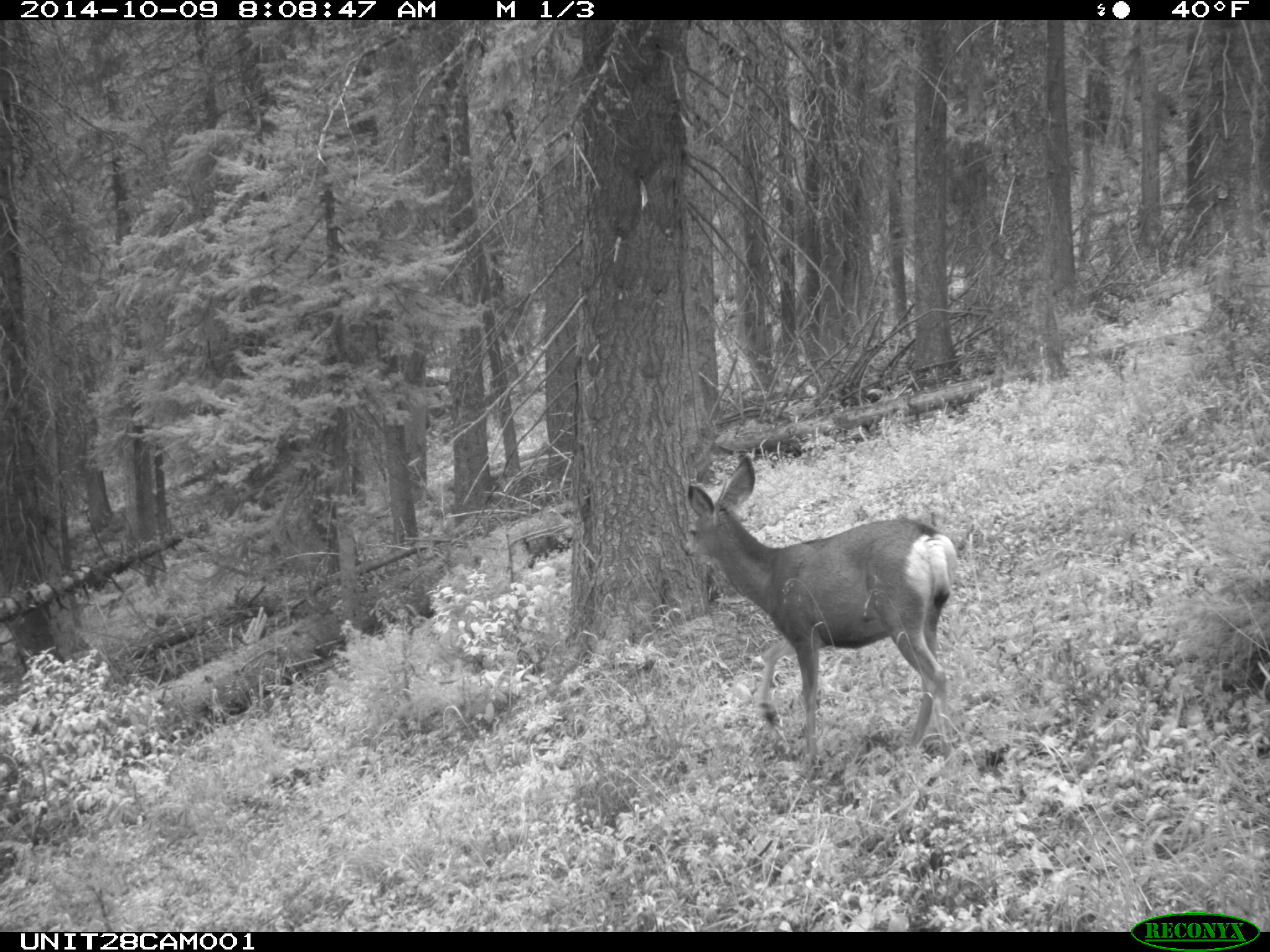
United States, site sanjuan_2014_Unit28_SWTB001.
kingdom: Animalia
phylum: Chordata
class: Mammalia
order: Artiodactyla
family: Cervidae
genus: Odocoileus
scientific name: Odocoileus hemionus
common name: mule deer